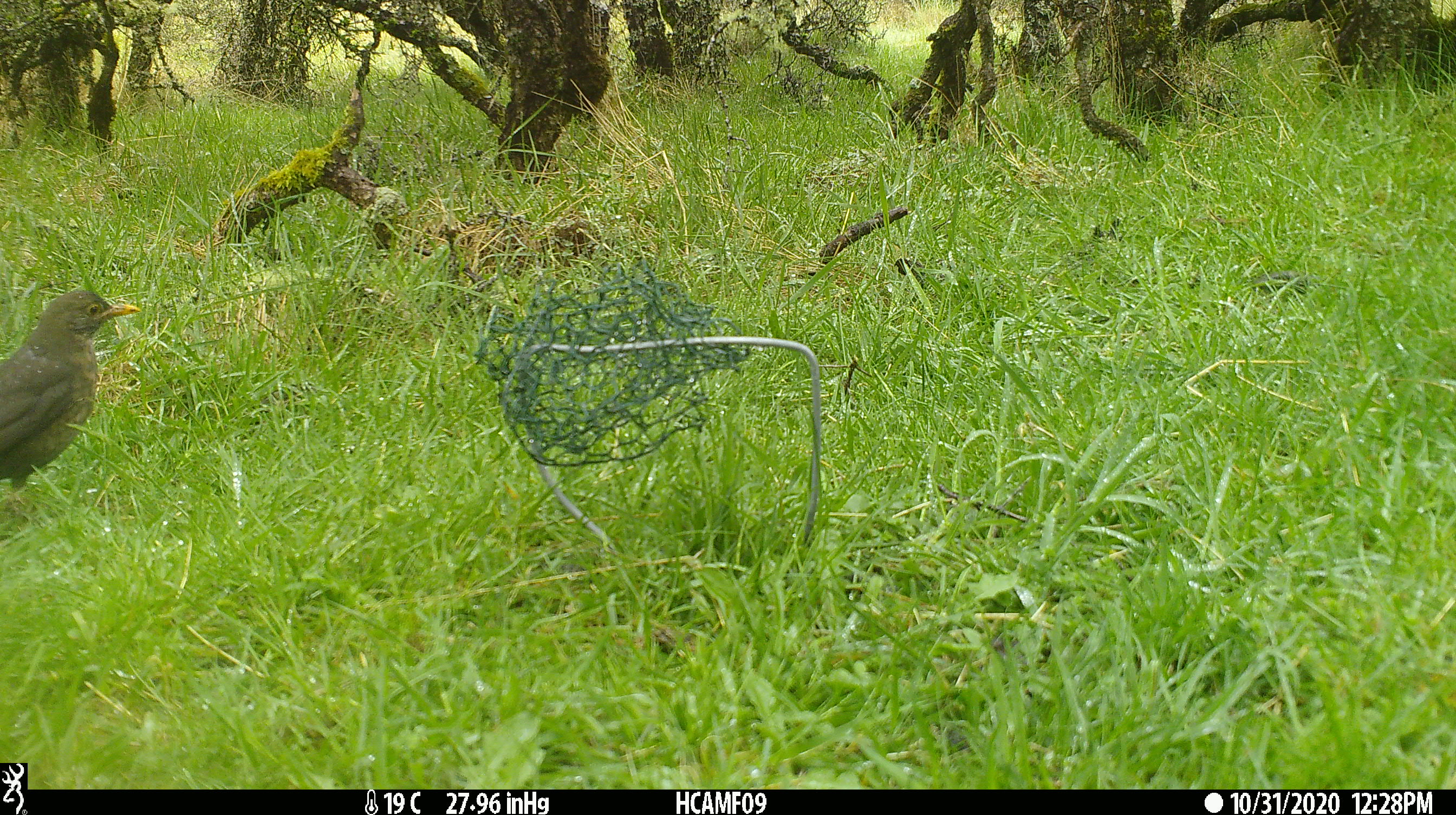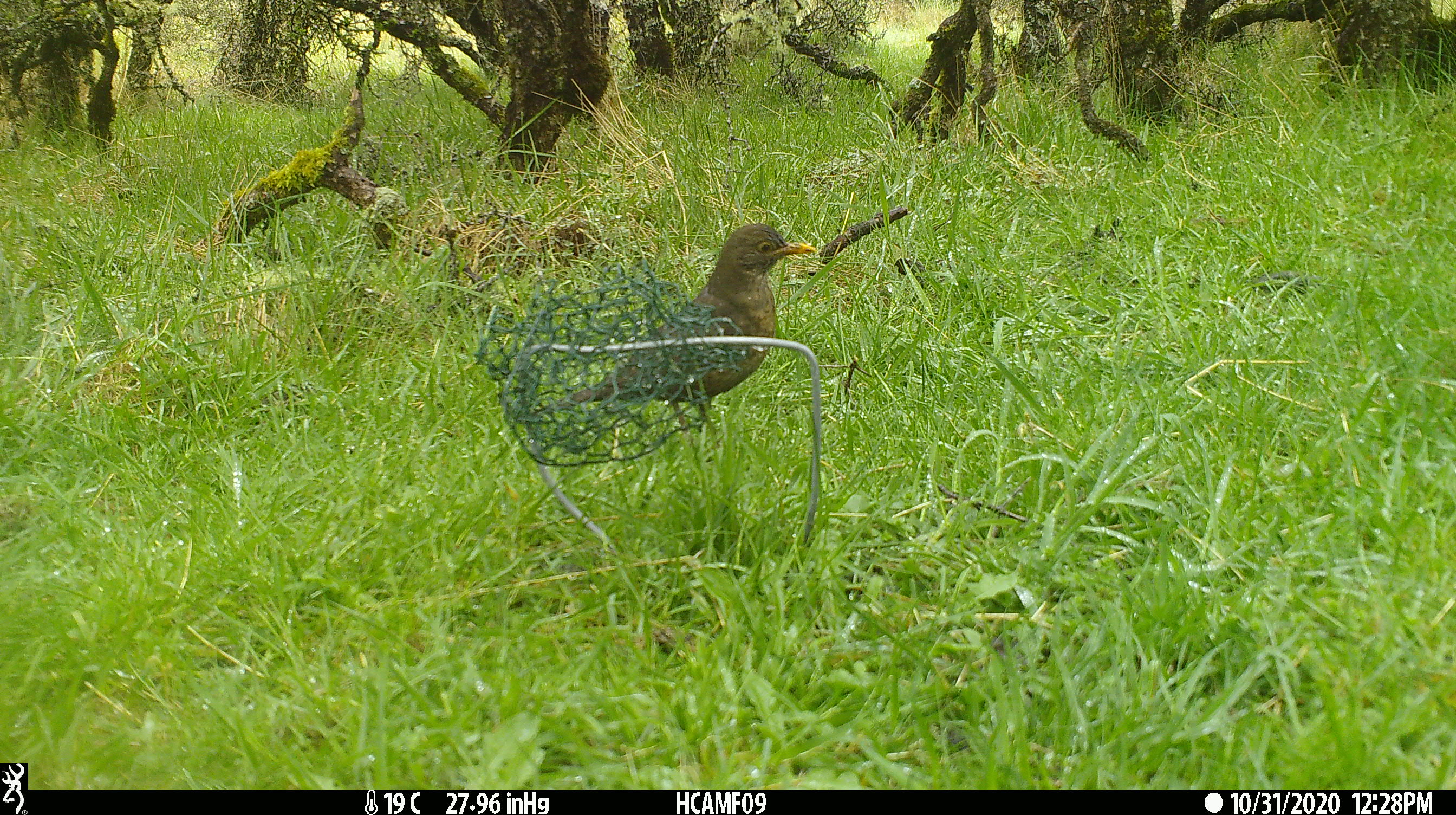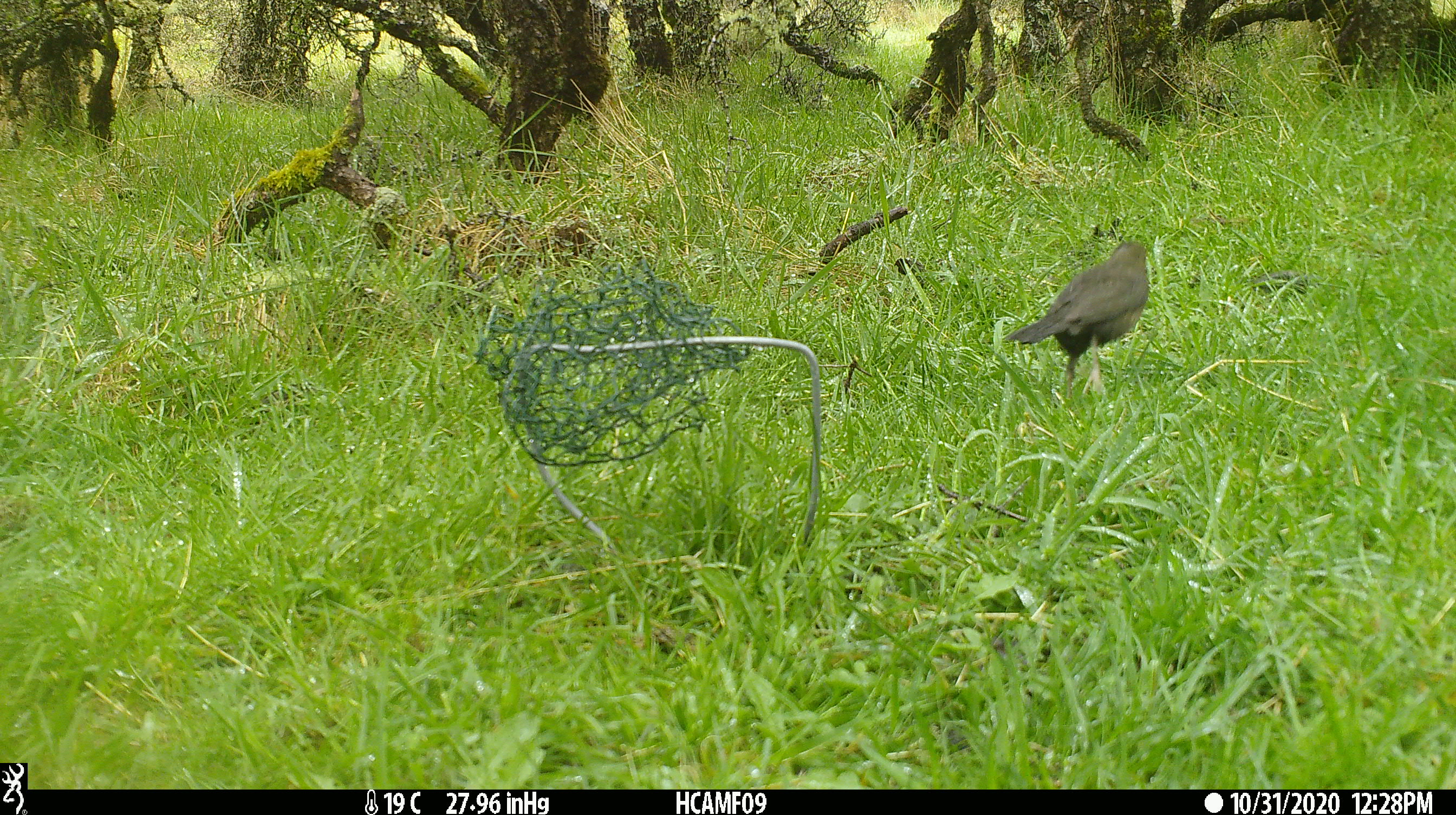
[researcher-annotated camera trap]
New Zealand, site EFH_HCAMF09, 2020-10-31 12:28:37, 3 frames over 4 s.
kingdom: Animalia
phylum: Chordata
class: Aves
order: Passeriformes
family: Turdidae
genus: Turdus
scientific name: Turdus merula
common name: eurasian blackbird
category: blackbird